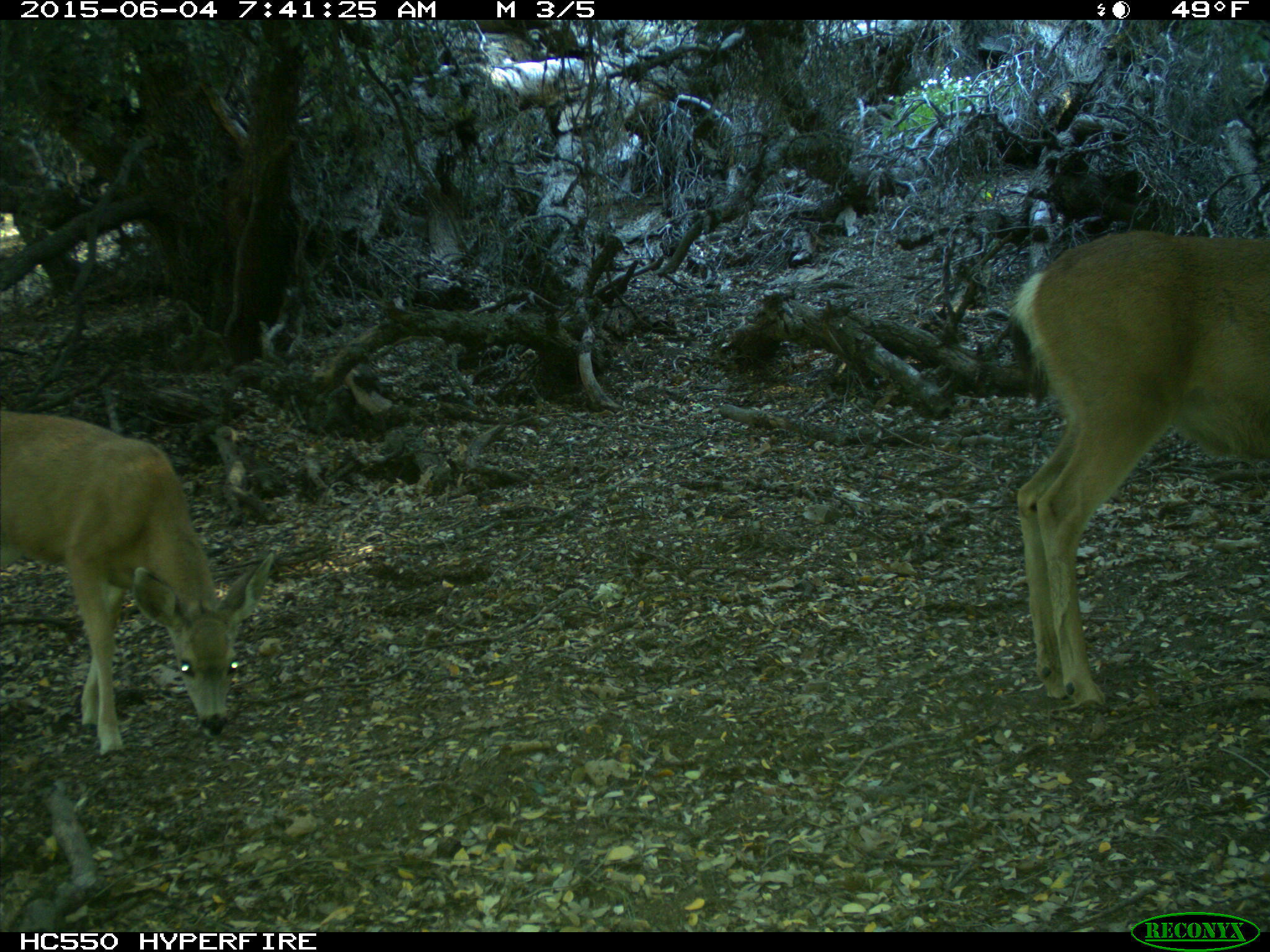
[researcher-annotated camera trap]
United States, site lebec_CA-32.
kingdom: Animalia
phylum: Chordata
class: Mammalia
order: Artiodactyla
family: Cervidae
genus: Odocoileus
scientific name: Odocoileus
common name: deer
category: unidentified deer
Unidentified deer (deer) (Odocoileus).